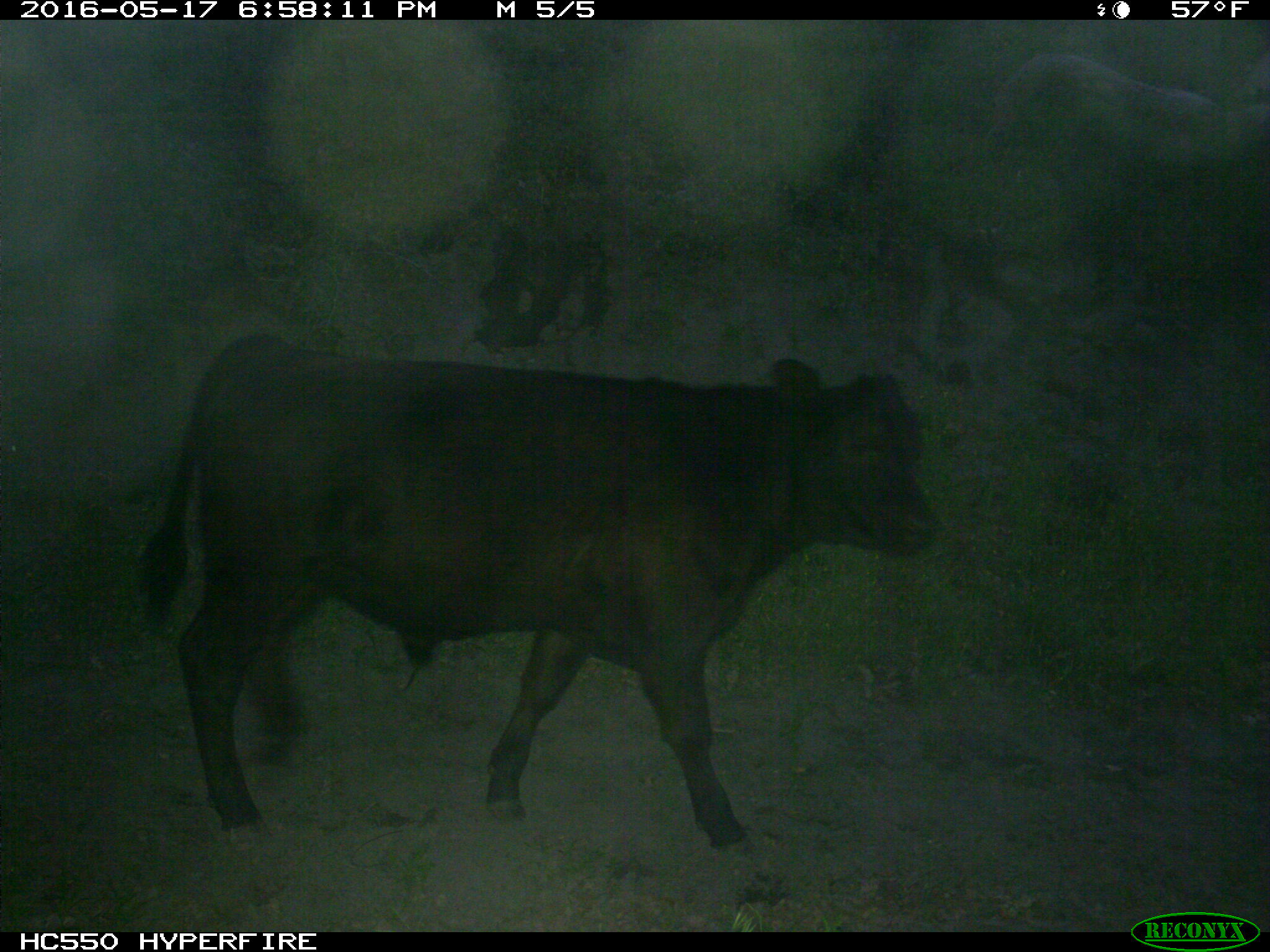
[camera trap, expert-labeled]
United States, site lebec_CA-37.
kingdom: Animalia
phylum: Chordata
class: Mammalia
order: Artiodactyla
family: Bovidae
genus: Bos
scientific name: Bos taurus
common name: domestic cow